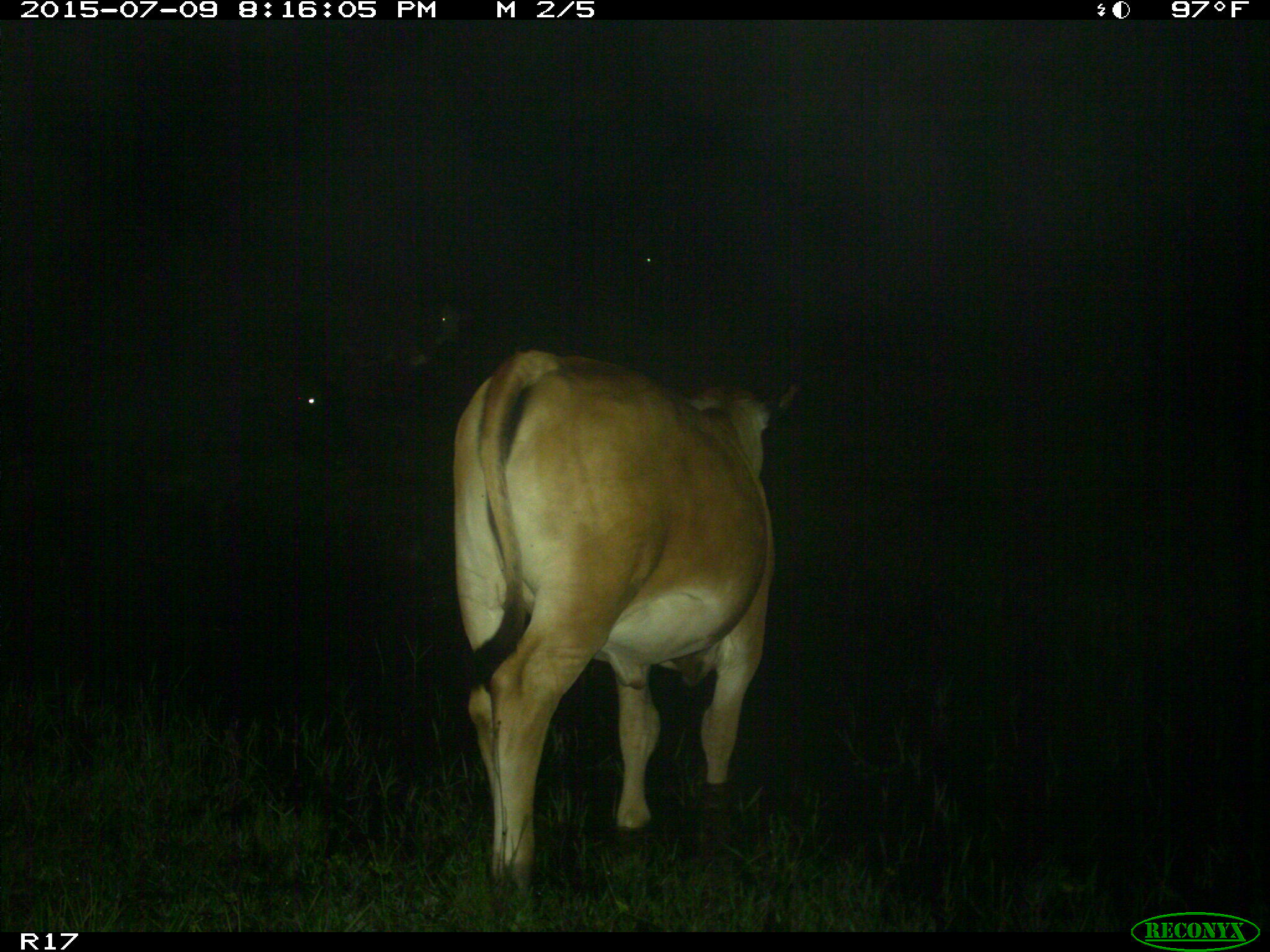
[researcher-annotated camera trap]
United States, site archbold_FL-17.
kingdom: Animalia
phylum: Chordata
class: Mammalia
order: Artiodactyla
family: Bovidae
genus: Bos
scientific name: Bos taurus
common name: domestic cow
Bos taurus (domestic cow).